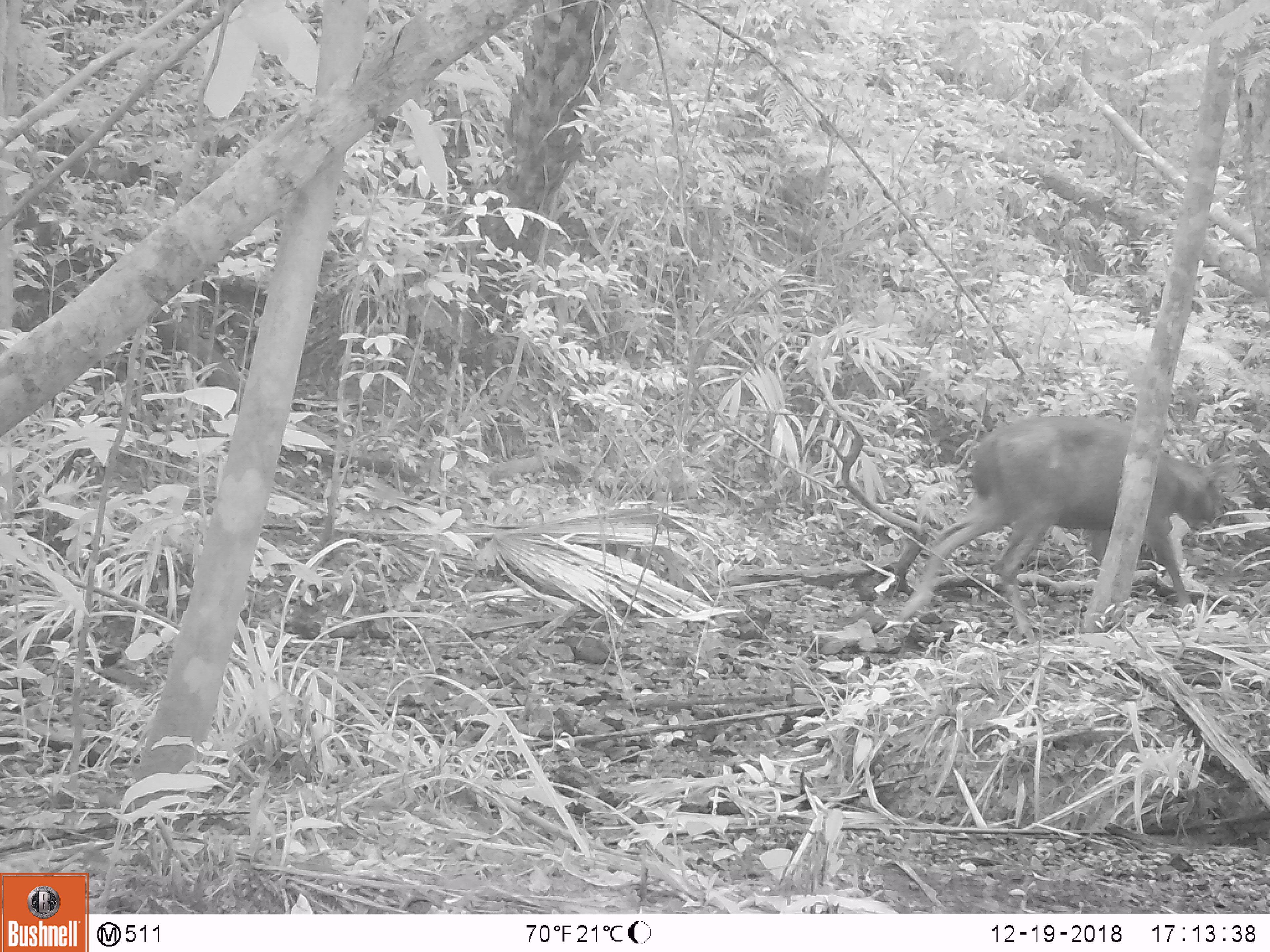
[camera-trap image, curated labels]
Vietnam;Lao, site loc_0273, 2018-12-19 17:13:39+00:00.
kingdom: Animalia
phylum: Chordata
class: Mammalia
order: Artiodactyla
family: Cervidae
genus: Rusa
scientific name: Rusa unicolor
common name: sambar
Sambar (Rusa unicolor). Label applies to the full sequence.